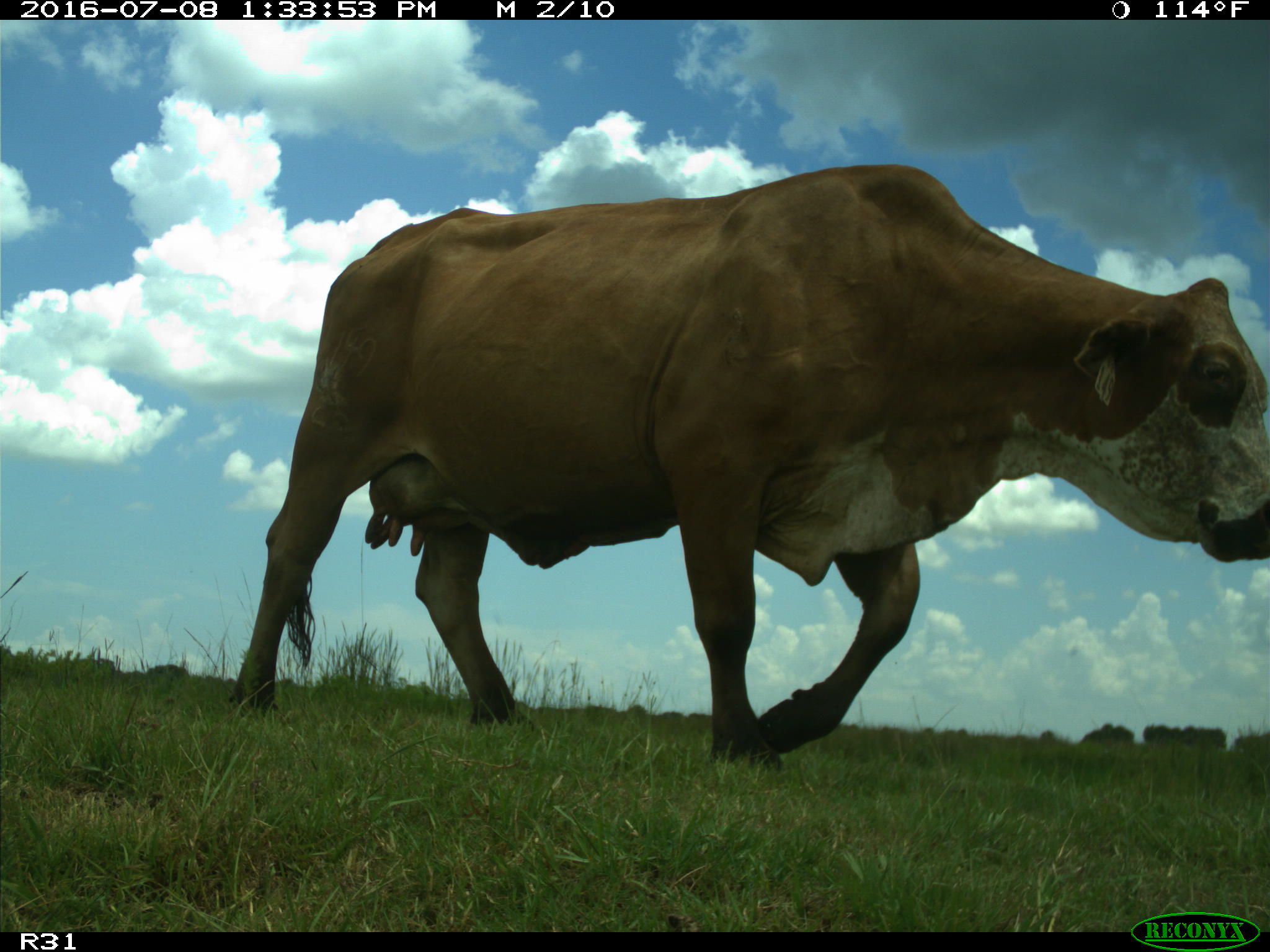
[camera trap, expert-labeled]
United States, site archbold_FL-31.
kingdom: Animalia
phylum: Chordata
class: Mammalia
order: Artiodactyla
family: Bovidae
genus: Bos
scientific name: Bos taurus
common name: domestic cow